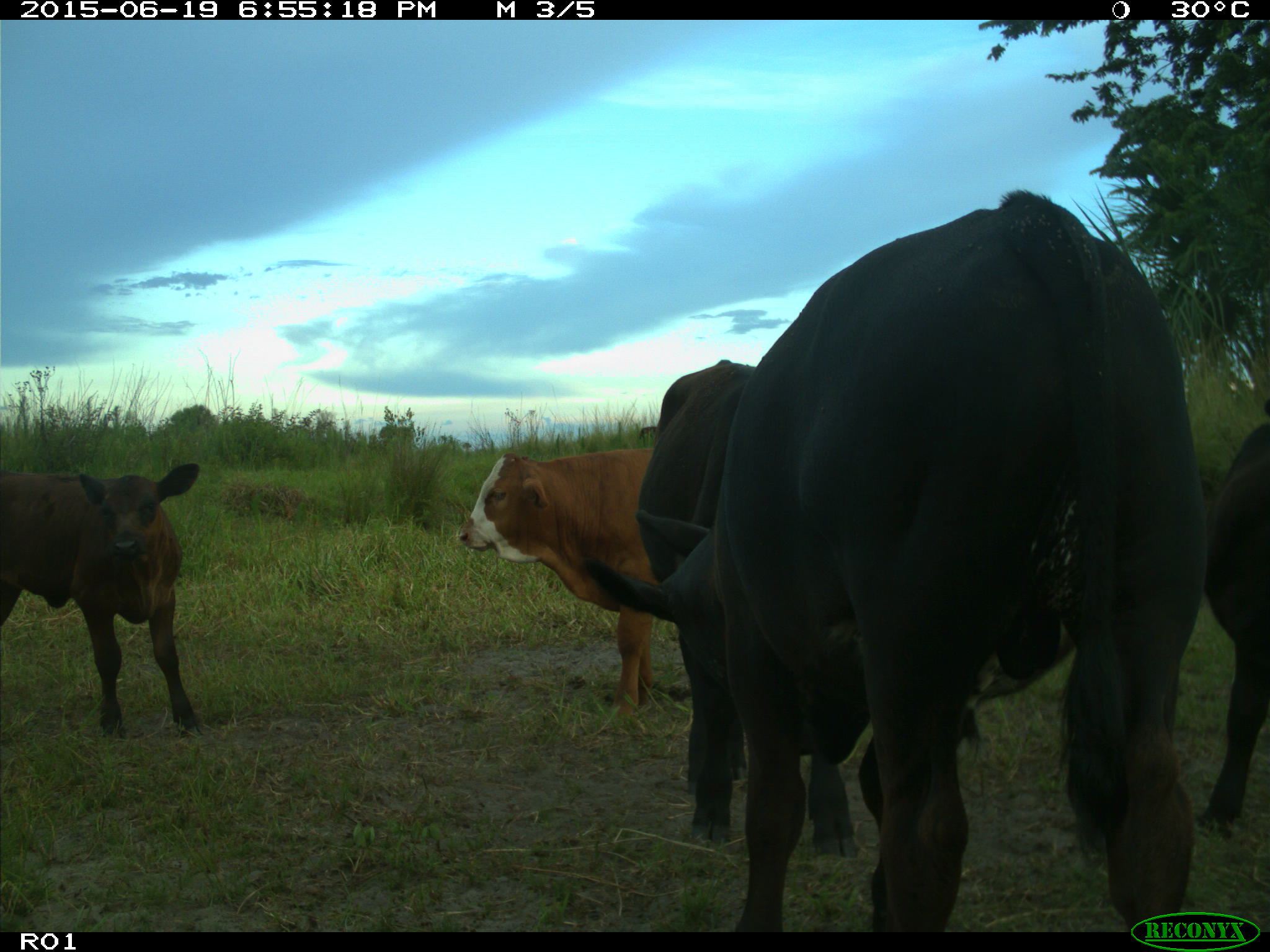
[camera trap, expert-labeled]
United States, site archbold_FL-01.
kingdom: Animalia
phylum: Chordata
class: Mammalia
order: Artiodactyla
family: Bovidae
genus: Bos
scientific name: Bos taurus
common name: domestic cow